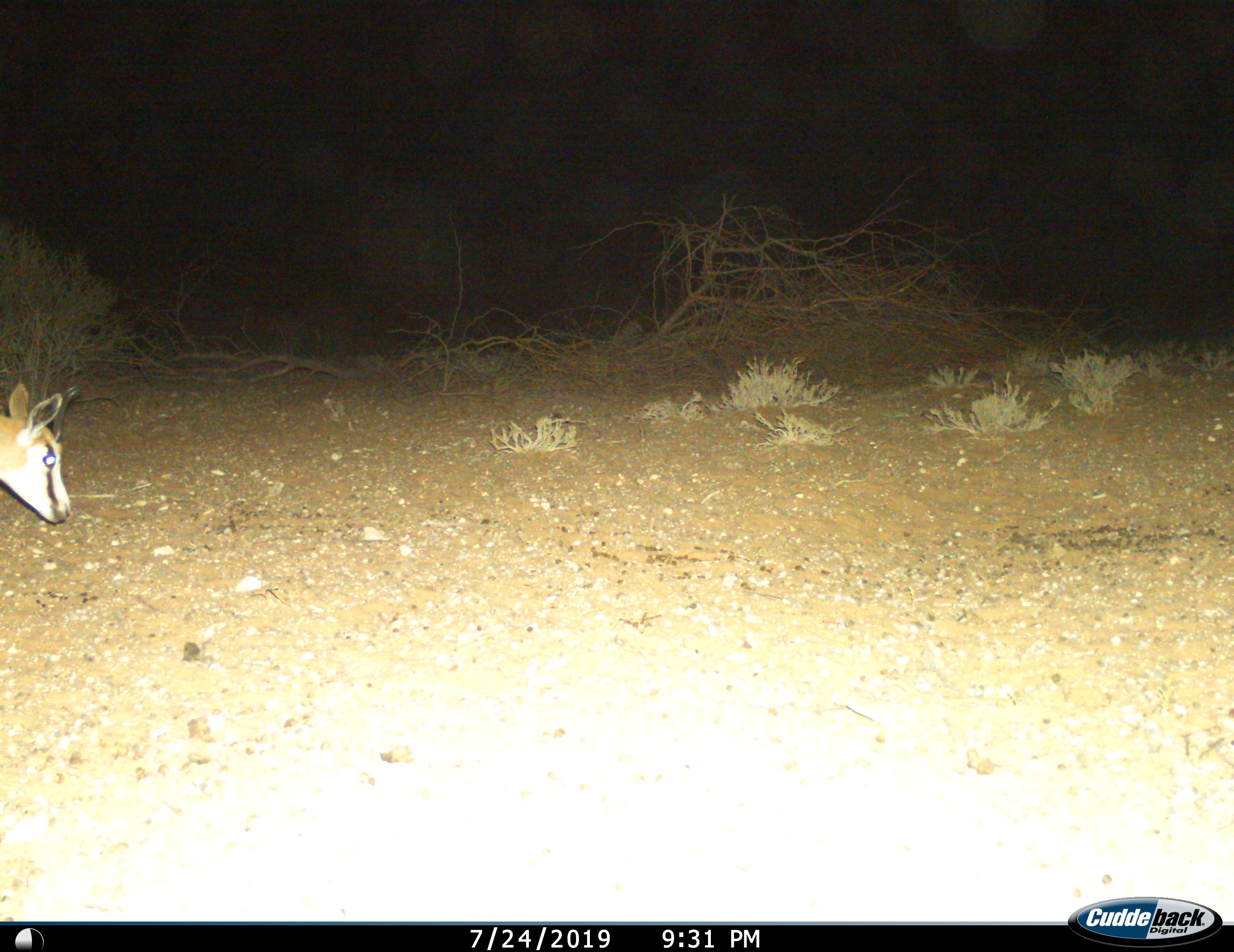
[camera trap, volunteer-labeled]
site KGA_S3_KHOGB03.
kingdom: Animalia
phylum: Chordata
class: Mammalia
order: Artiodactyla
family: Bovidae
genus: Antidorcas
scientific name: Antidorcas marsupialis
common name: springbok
Springbok (Antidorcas marsupialis), count 1. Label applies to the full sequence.